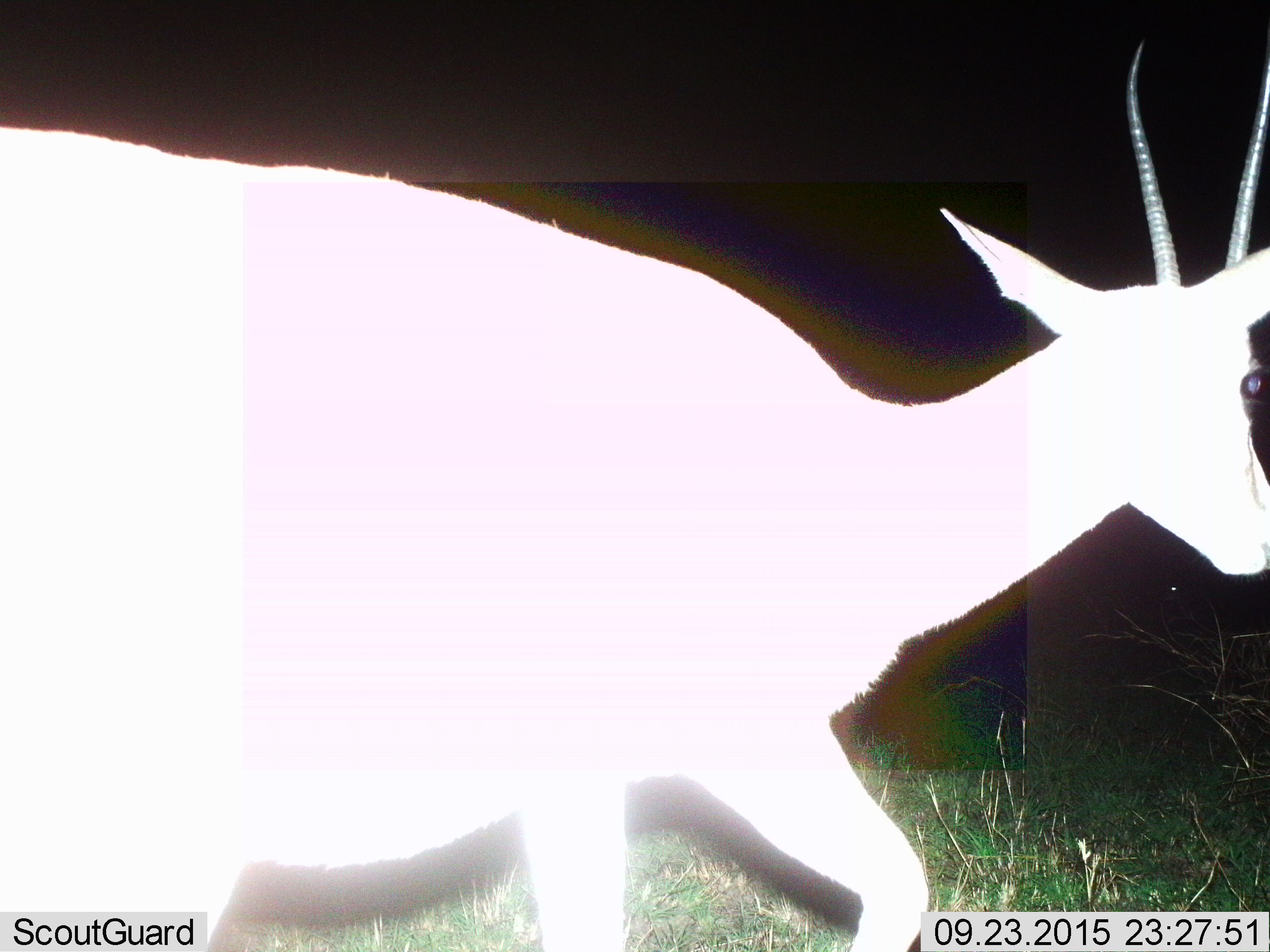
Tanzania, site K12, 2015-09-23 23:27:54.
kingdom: Animalia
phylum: Chordata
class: Mammalia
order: Artiodactyla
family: Bovidae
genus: Eudorcas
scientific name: Eudorcas thomsonii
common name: thomson's gazelle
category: gazellethomsons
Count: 1.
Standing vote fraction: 0%.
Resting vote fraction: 0%.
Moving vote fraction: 100%.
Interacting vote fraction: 0%.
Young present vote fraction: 0%.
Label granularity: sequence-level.